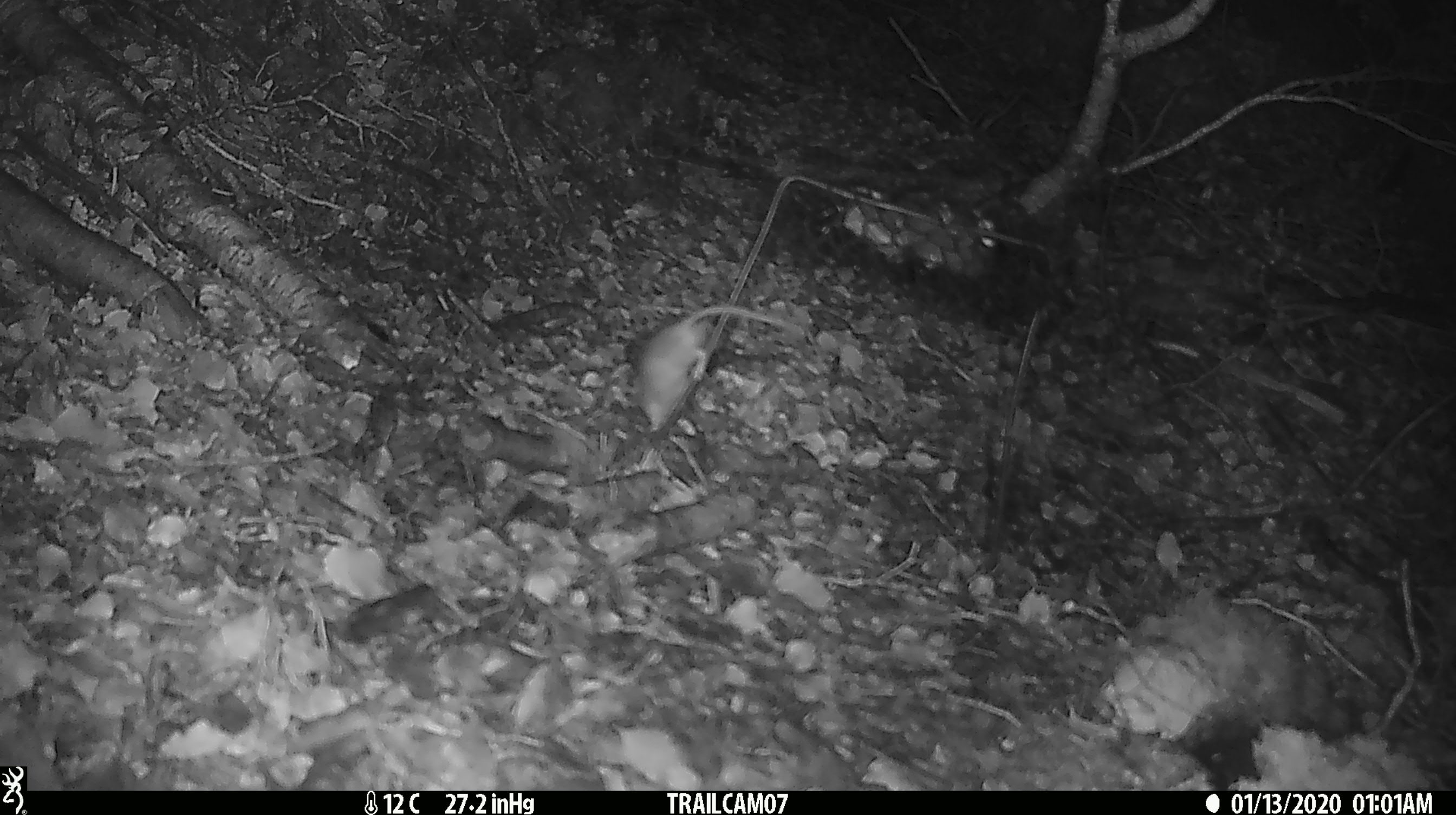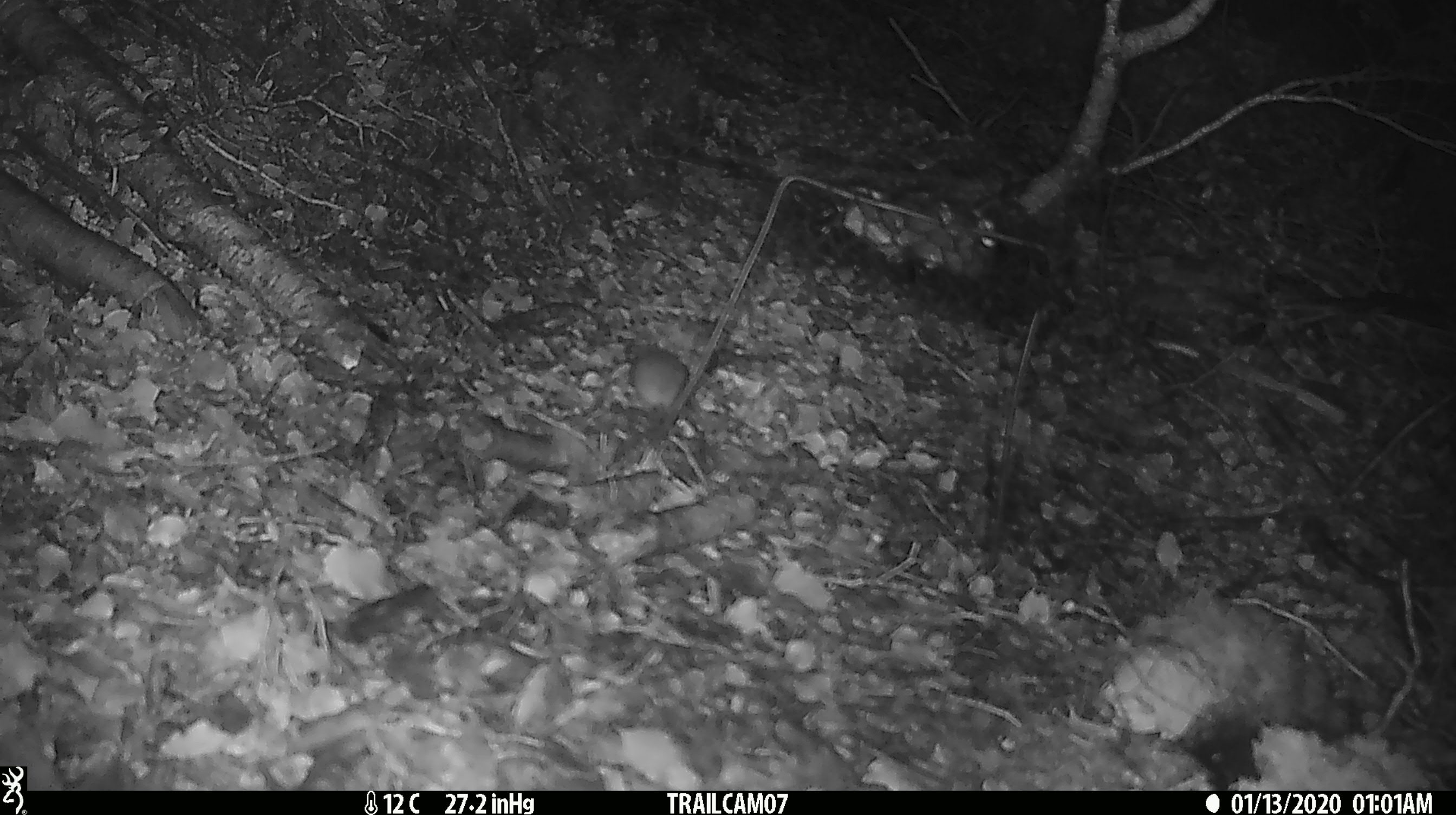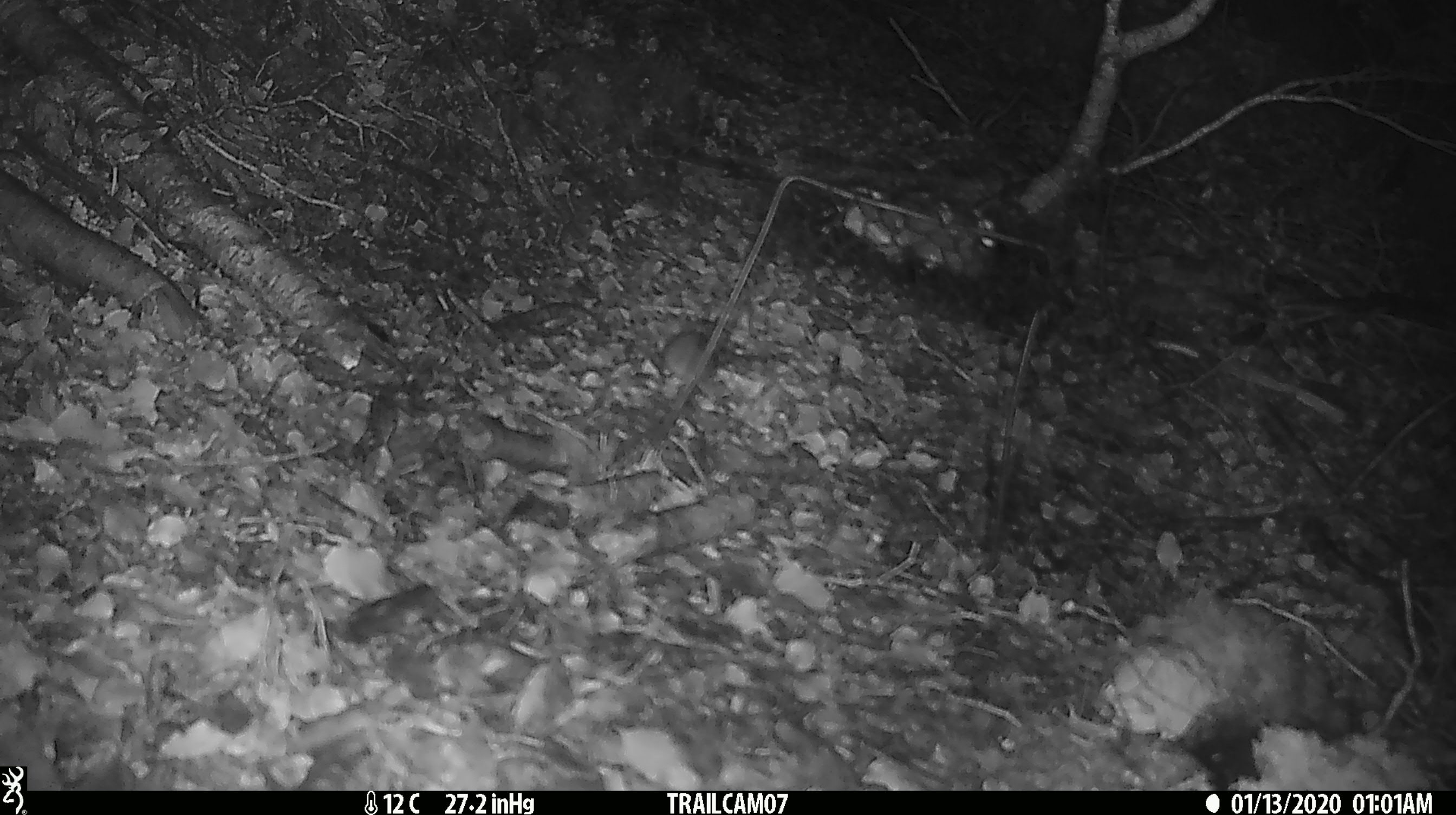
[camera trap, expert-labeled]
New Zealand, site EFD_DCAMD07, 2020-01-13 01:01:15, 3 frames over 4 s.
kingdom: Animalia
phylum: Chordata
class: Mammalia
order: Rodentia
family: Muridae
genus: Mus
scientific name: Mus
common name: mouse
Mouse (Mus).